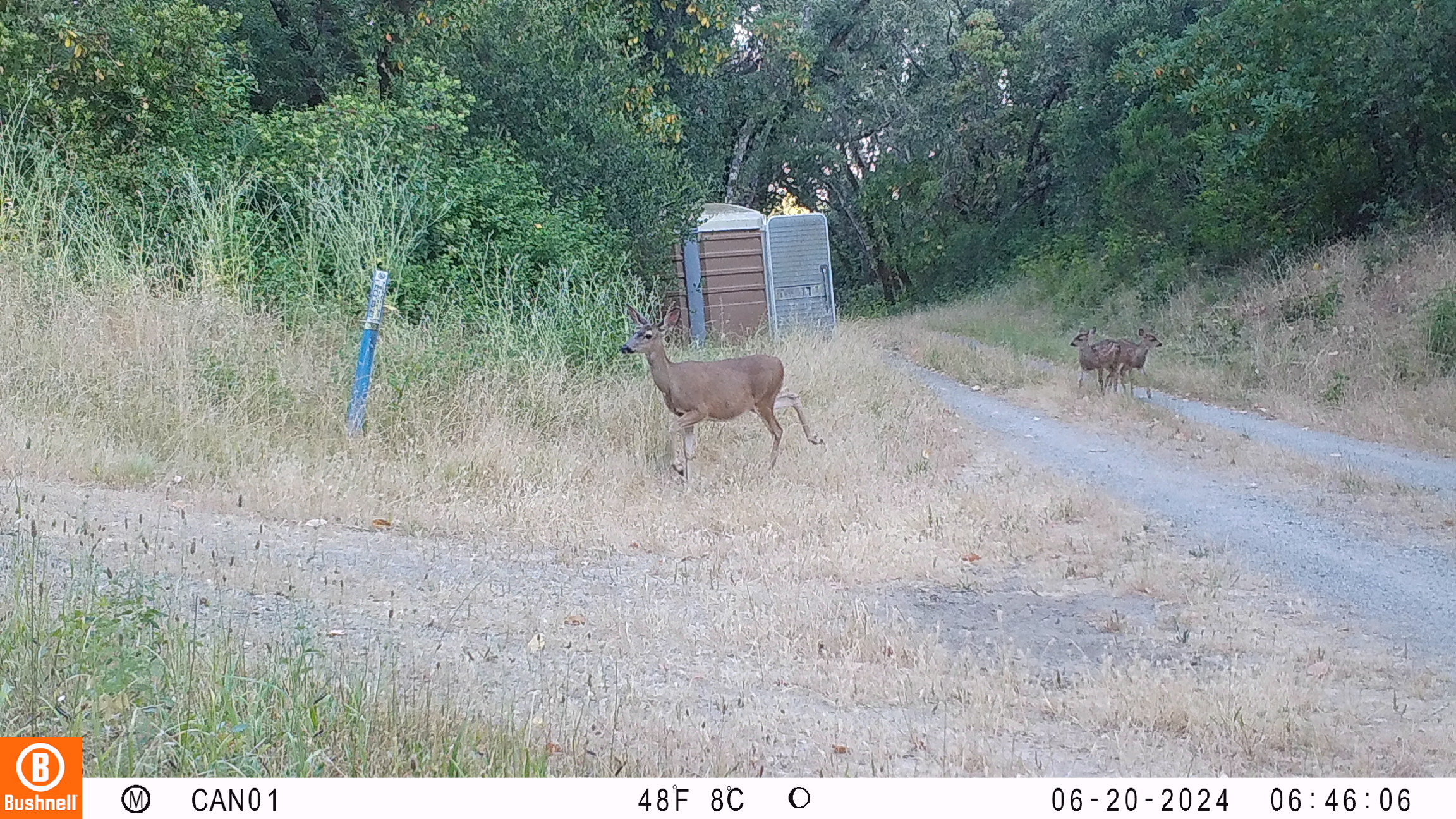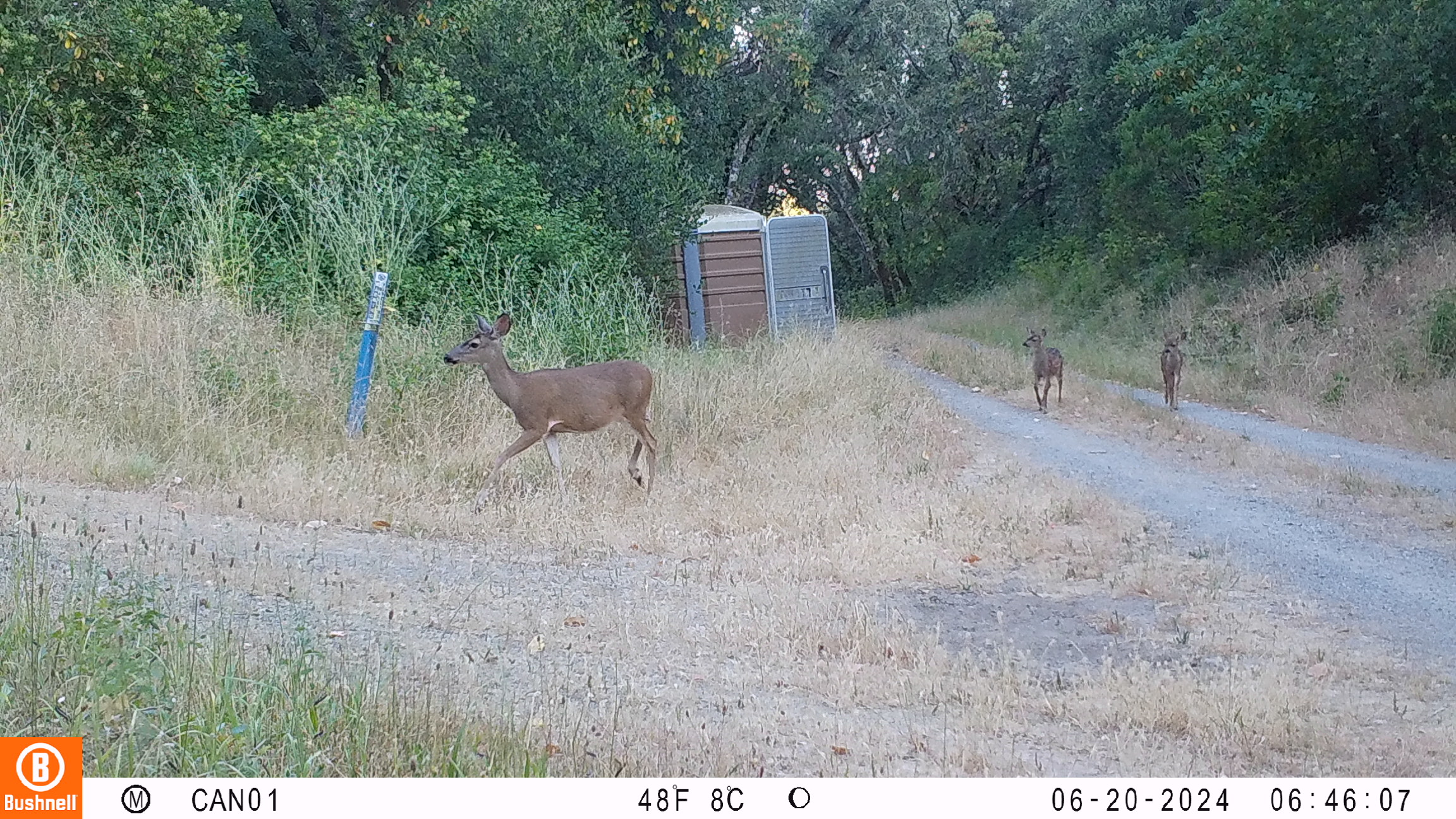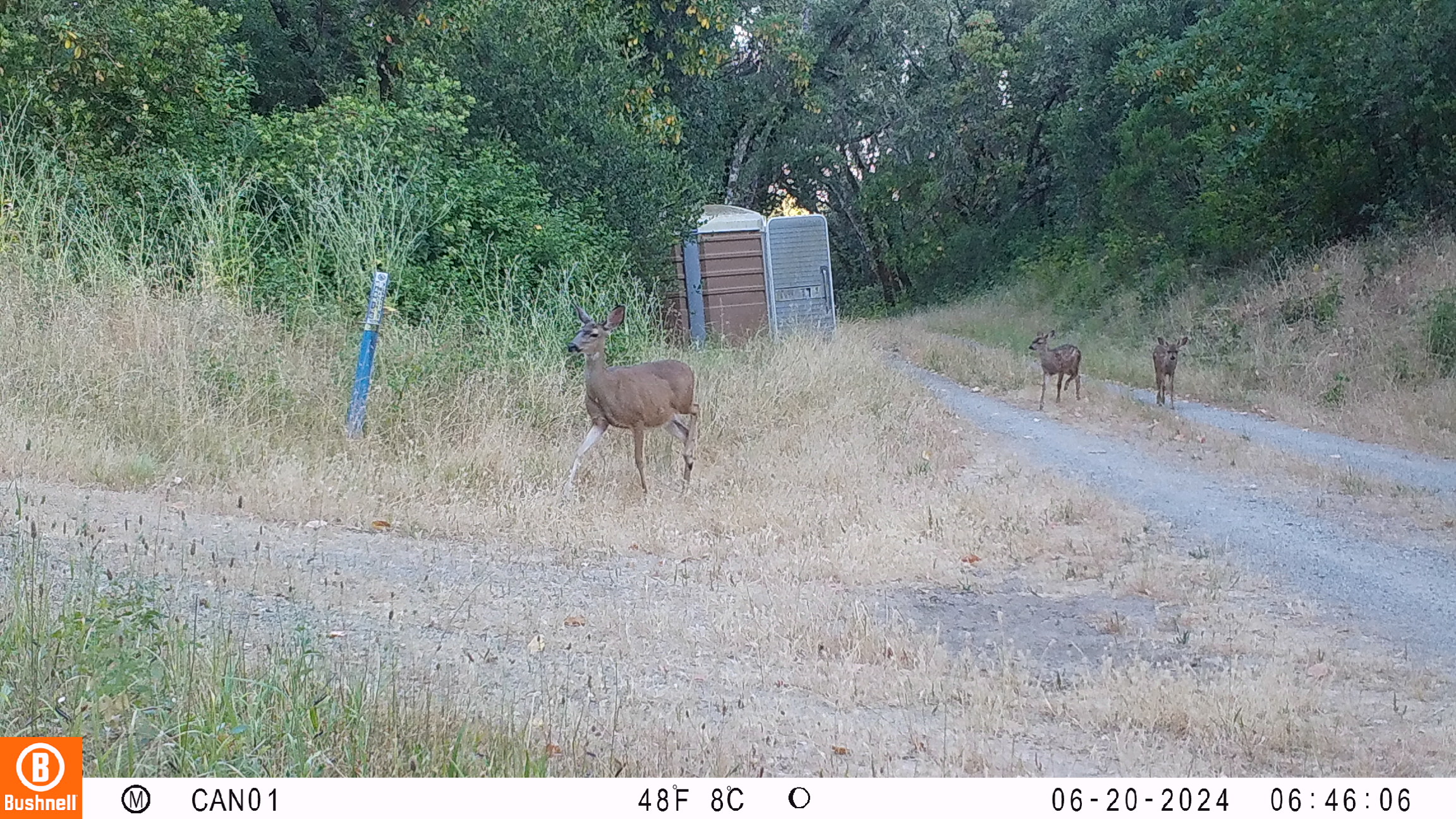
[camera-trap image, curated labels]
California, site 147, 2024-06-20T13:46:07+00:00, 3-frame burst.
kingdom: Animalia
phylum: Chordata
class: Mammalia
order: Artiodactyla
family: Cervidae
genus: Odocoileus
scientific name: Odocoileus hemionus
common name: mule deer